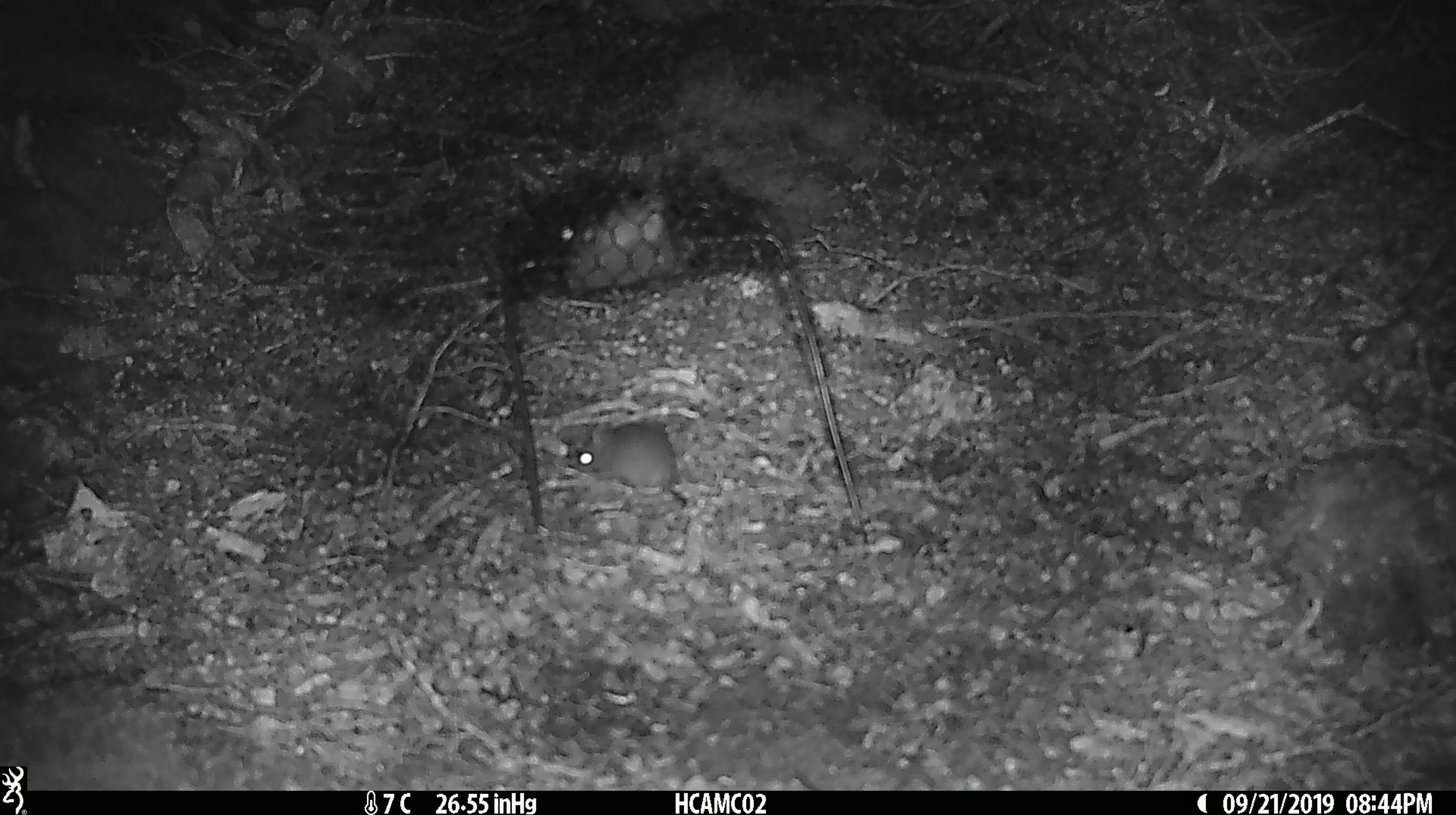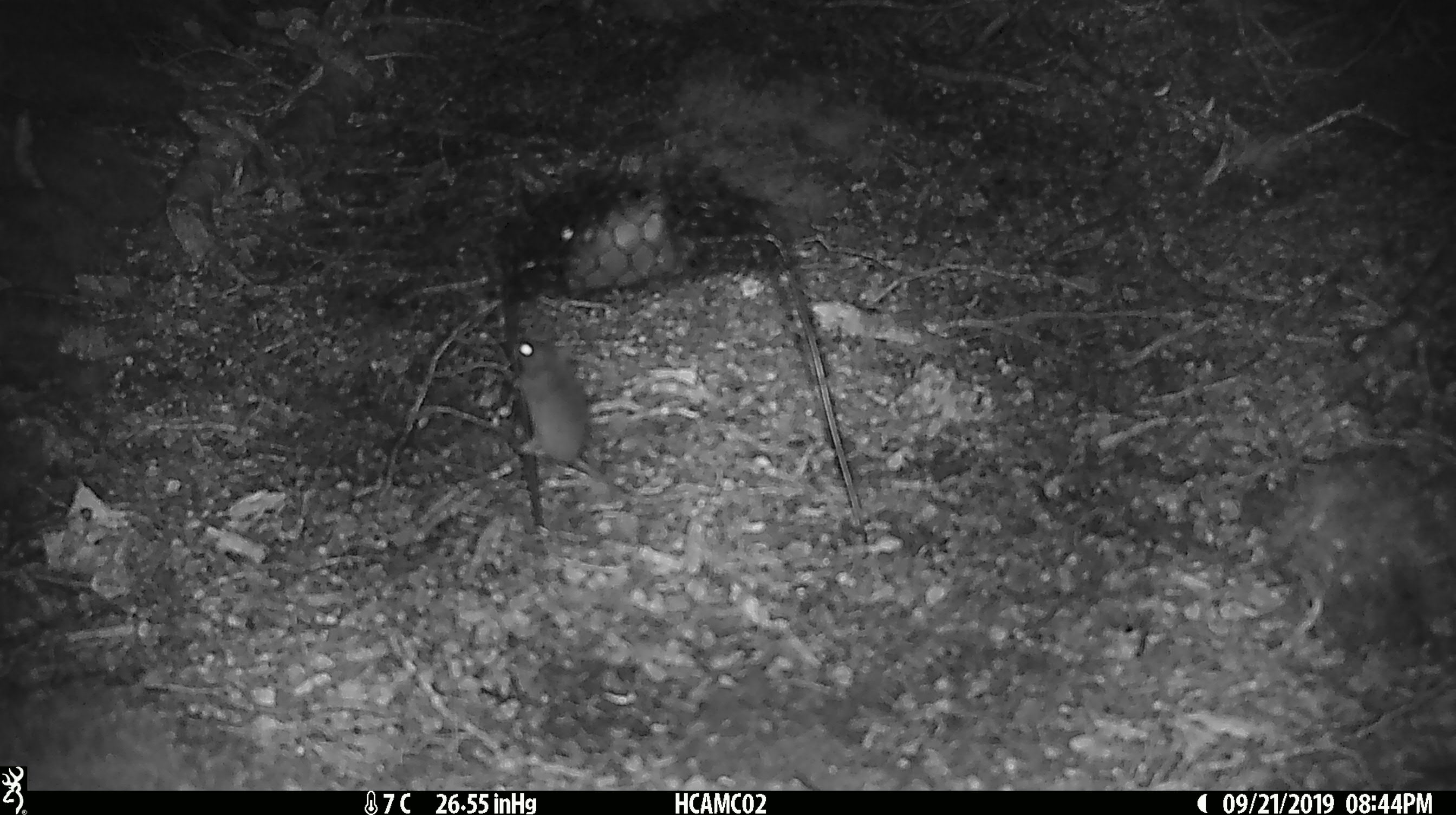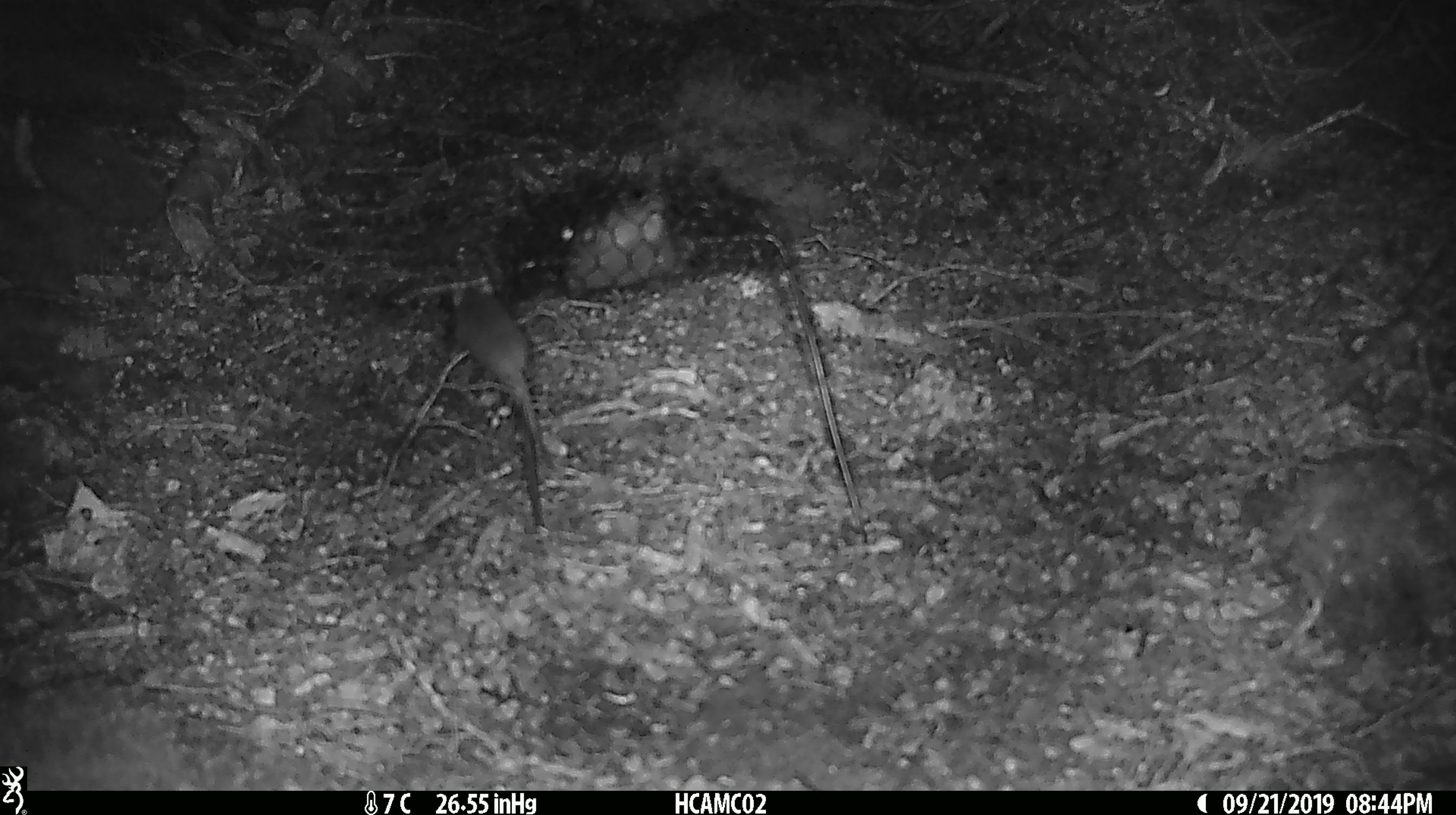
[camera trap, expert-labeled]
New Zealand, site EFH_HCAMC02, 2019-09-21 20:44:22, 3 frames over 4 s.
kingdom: Animalia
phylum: Chordata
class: Mammalia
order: Rodentia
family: Muridae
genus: Mus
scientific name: Mus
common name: mouse